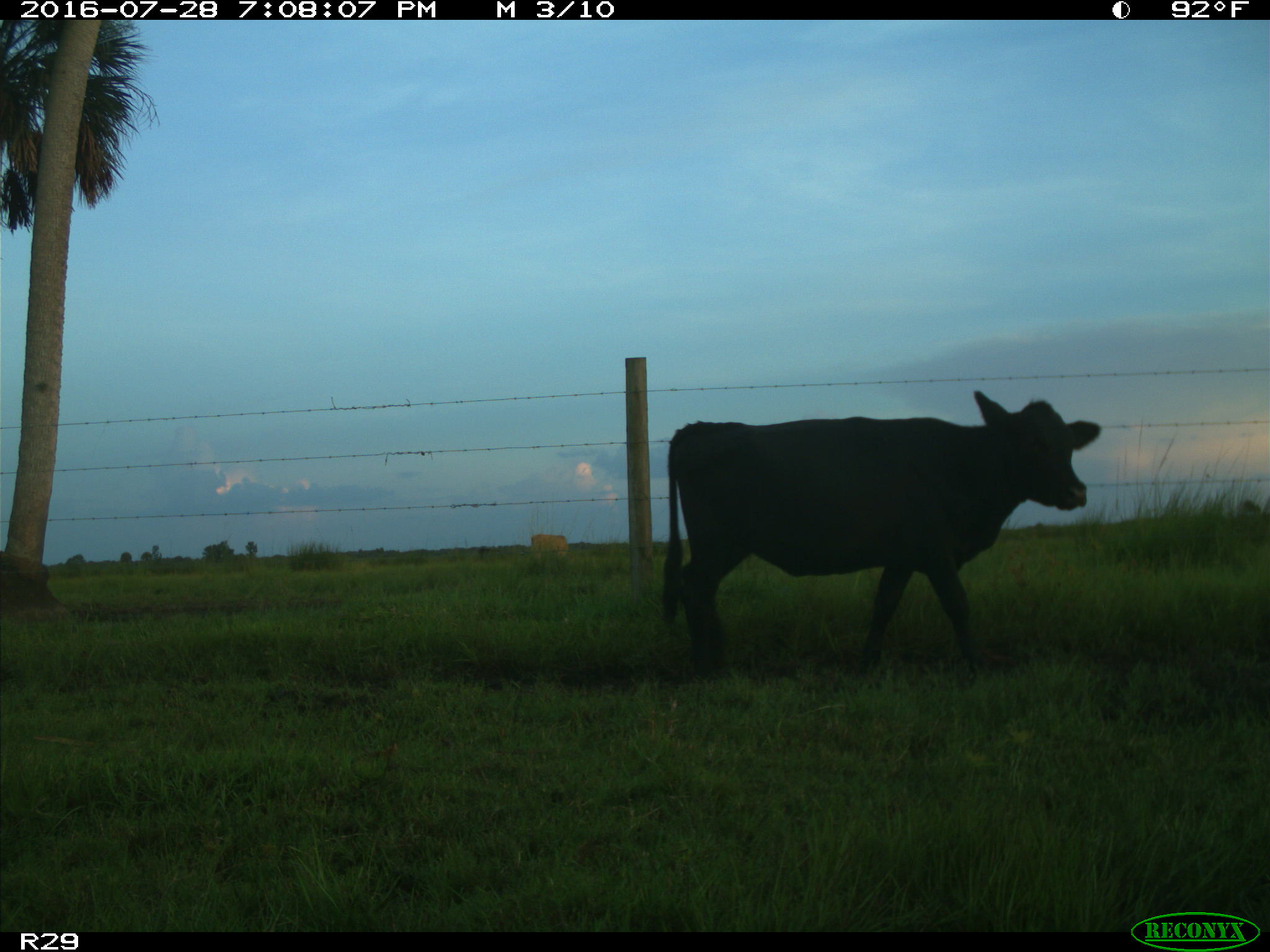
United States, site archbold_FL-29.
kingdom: Animalia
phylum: Chordata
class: Mammalia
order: Artiodactyla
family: Bovidae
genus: Bos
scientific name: Bos taurus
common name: domestic cow